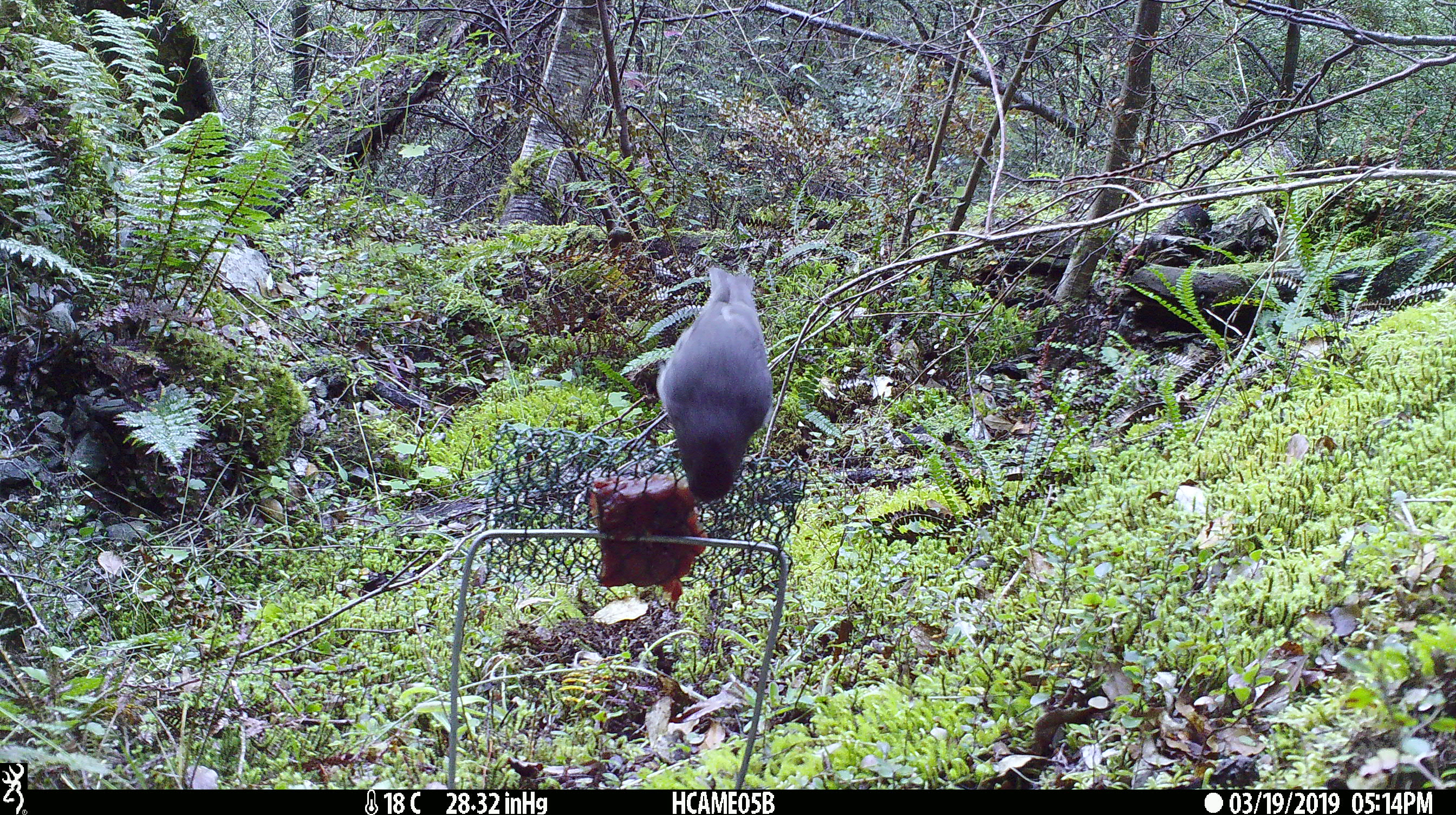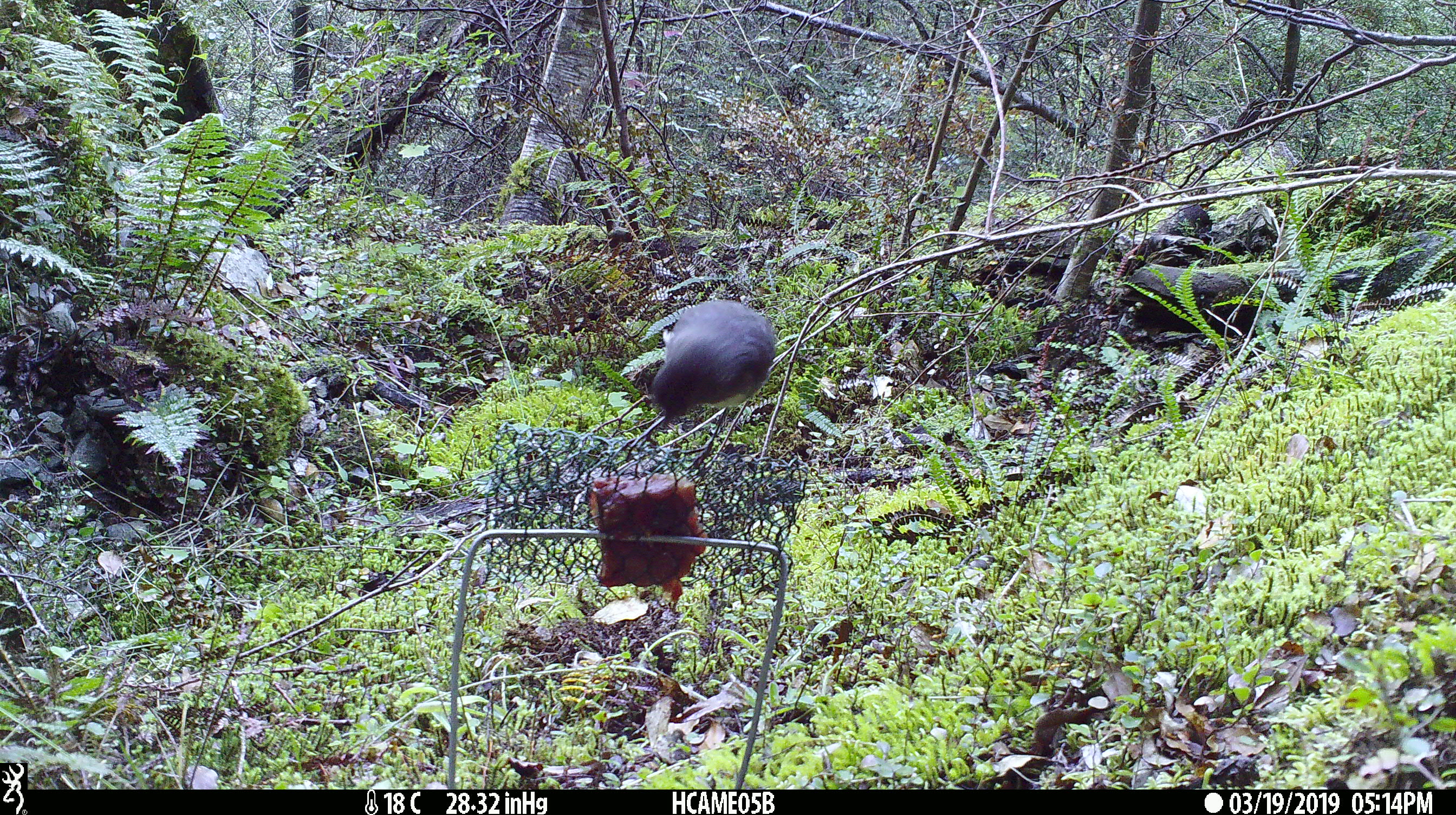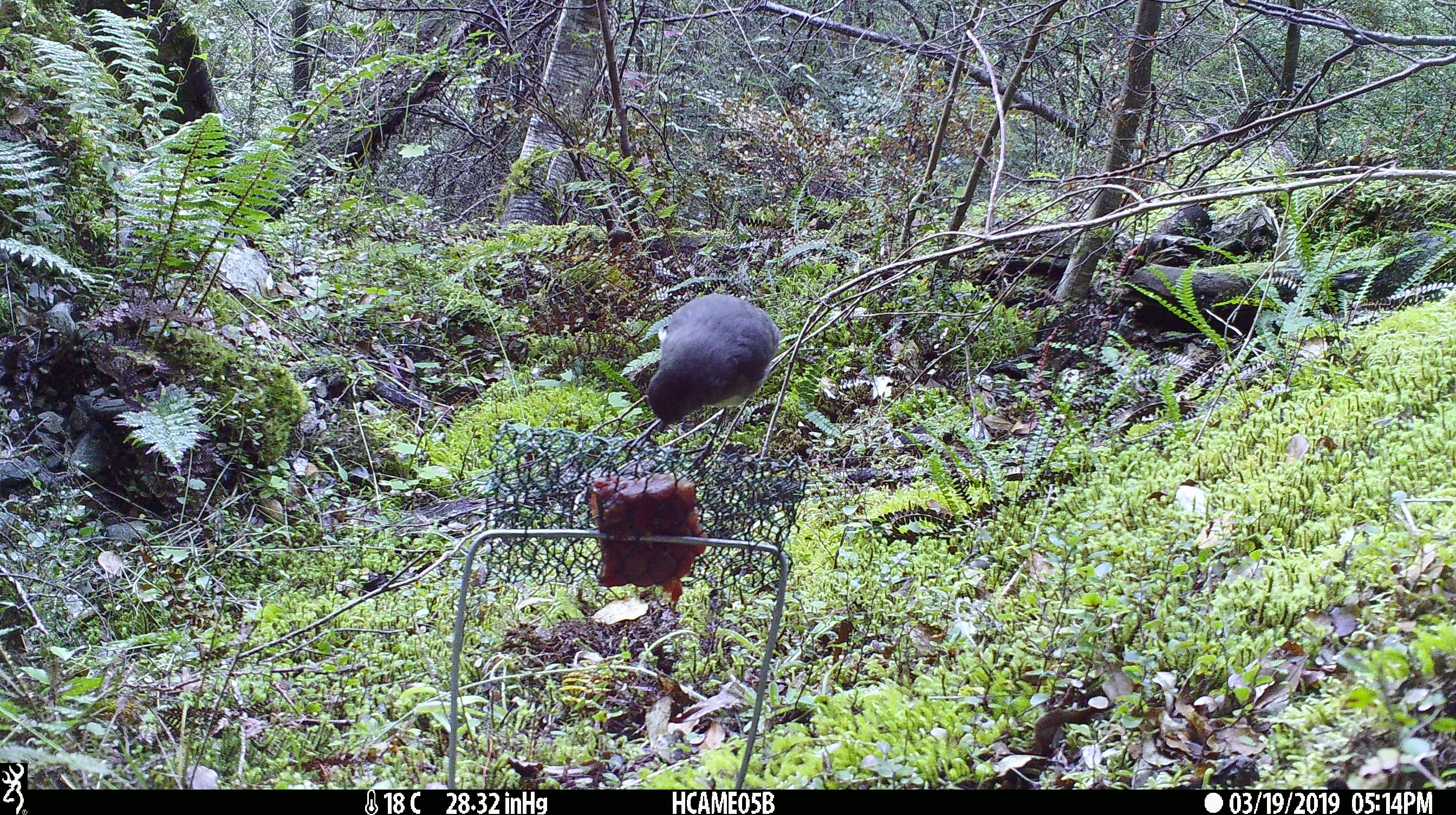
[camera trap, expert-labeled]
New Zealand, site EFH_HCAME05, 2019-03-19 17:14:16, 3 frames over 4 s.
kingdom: Animalia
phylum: Chordata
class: Aves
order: Passeriformes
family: Petroicidae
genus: Petroica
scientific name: Petroica australis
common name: new zealand robin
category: robin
Robin (new zealand robin) (Petroica australis).